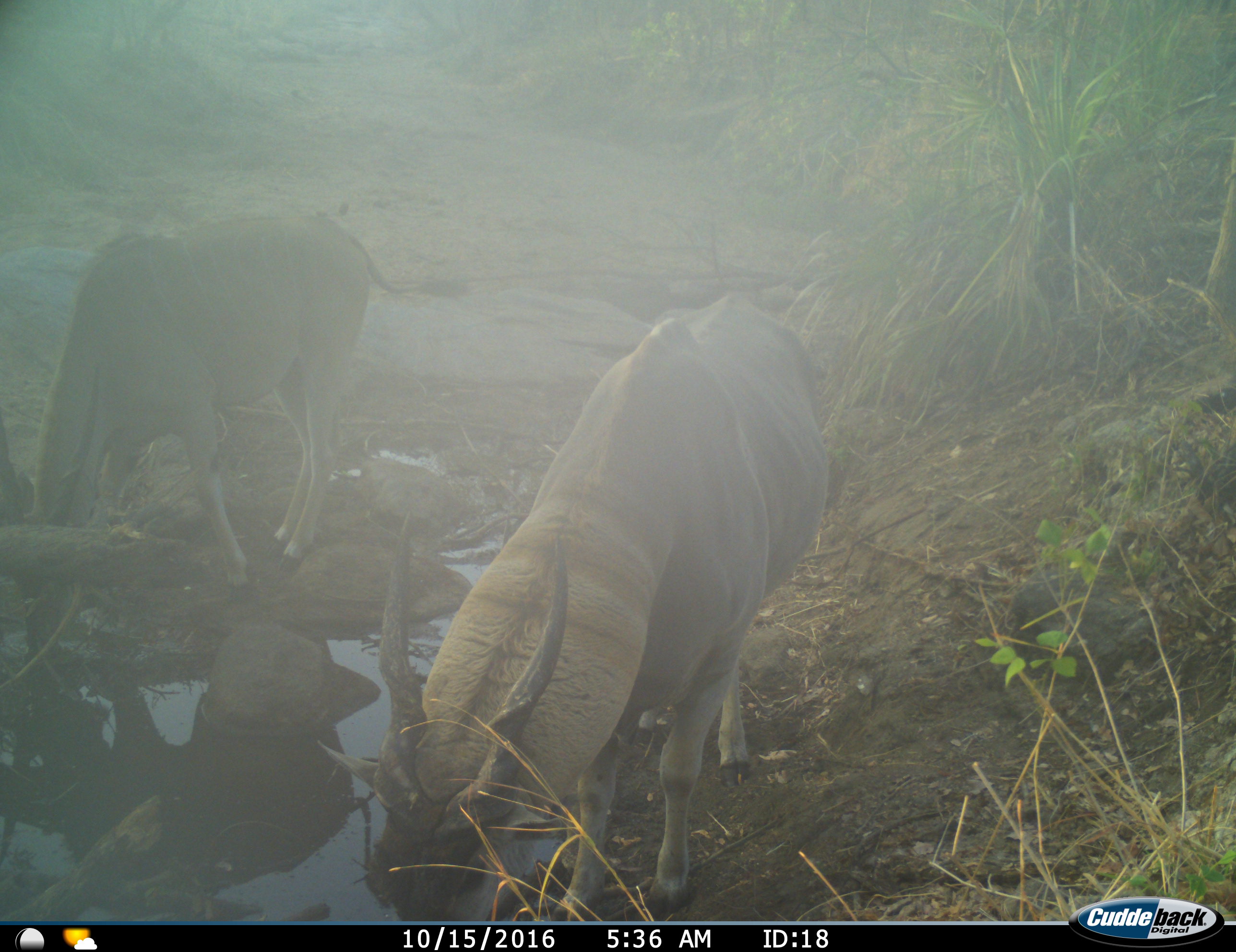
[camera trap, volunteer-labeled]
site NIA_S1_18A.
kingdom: Animalia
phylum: Chordata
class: Mammalia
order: Artiodactyla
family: Bovidae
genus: Tragelaphus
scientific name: Tragelaphus oryx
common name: eland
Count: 2.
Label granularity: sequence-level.